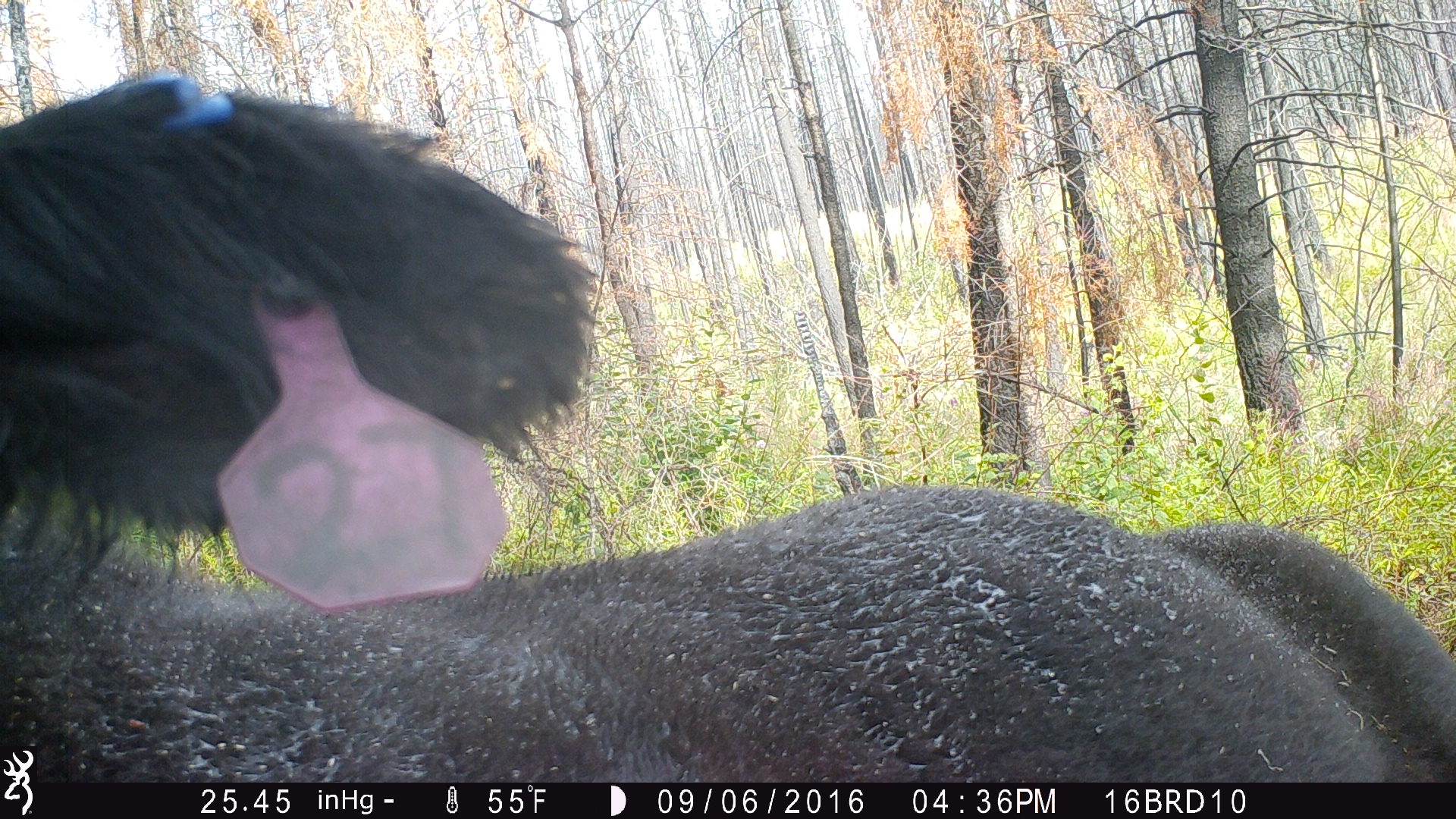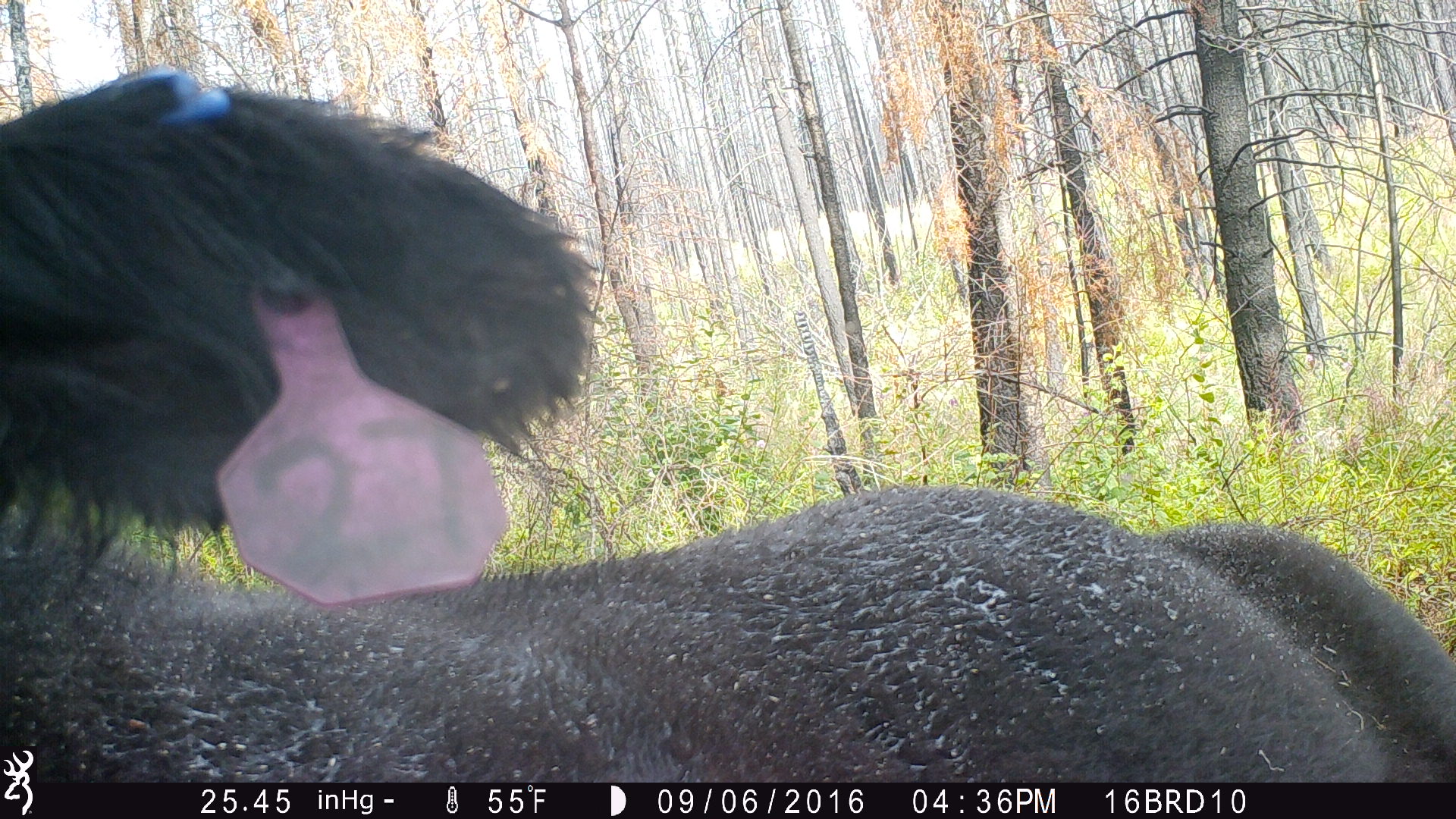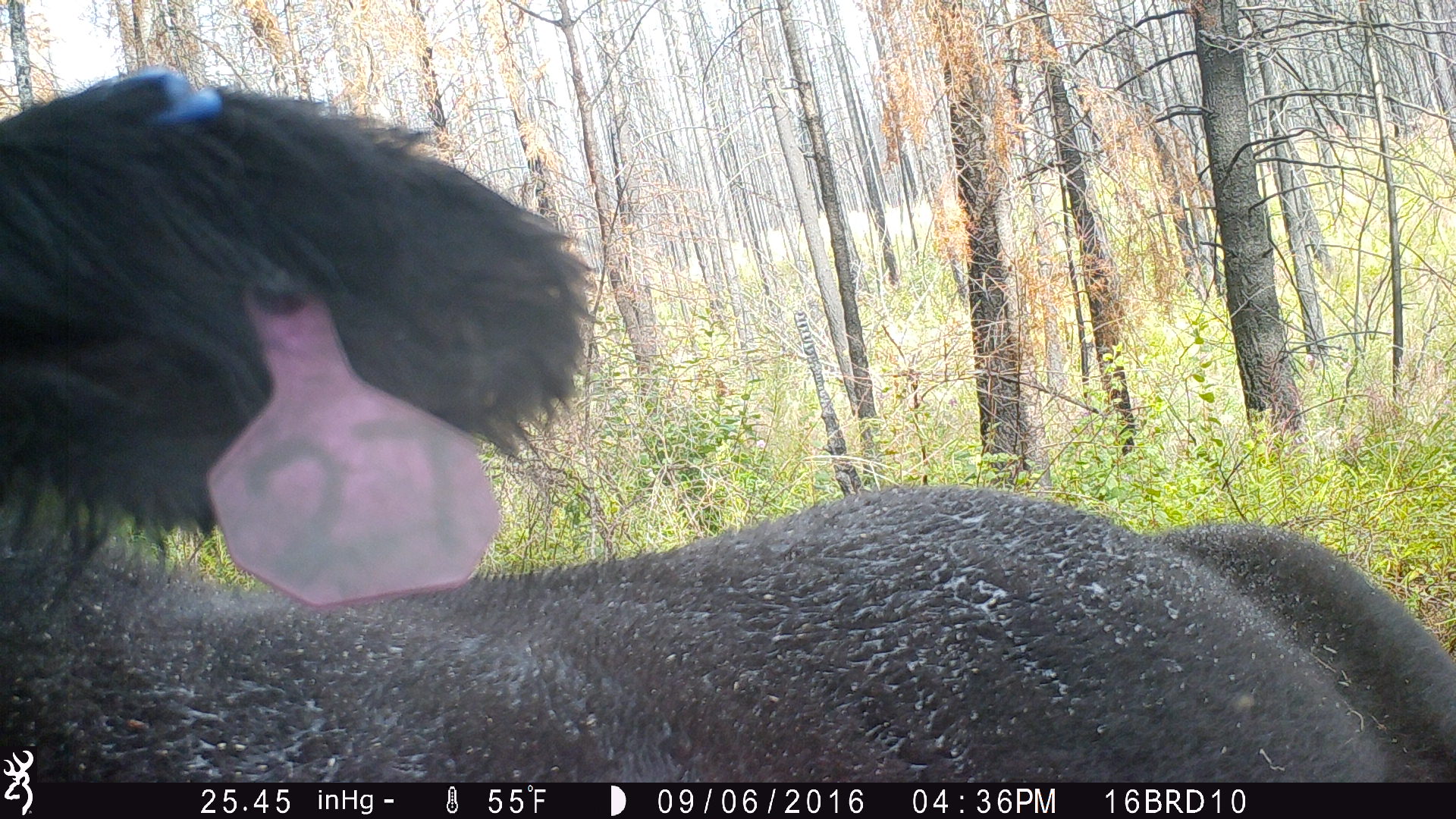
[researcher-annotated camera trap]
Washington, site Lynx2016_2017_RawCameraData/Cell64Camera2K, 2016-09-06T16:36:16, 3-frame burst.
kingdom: Animalia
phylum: Chordata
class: Mammalia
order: Artiodactyla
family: Bovidae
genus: Bos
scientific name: Bos taurus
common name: domestic cattle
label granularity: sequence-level